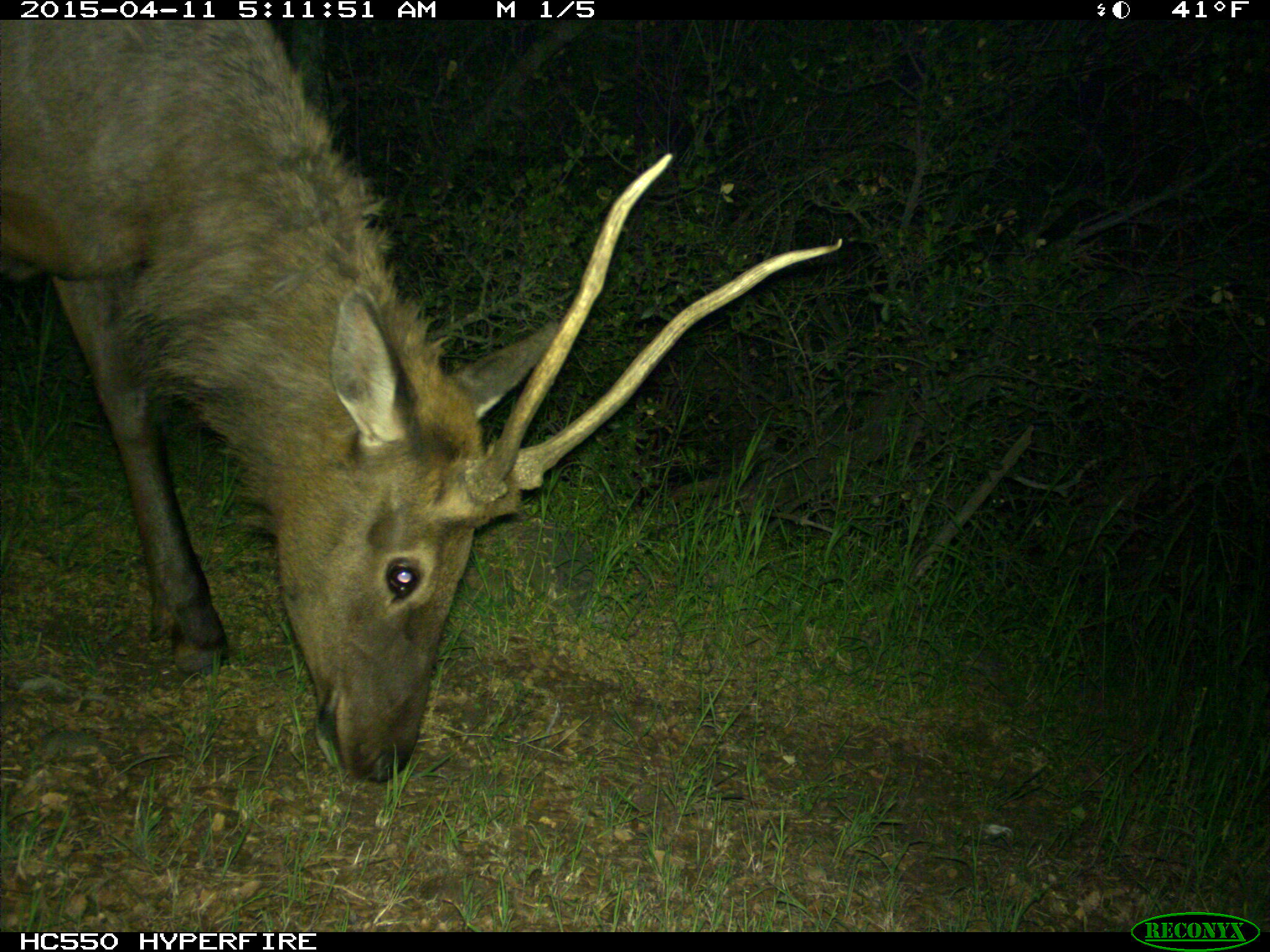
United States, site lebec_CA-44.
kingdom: Animalia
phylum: Chordata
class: Mammalia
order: Artiodactyla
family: Cervidae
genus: Cervus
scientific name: Cervus canadensis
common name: elk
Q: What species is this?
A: Cervus canadensis (elk).